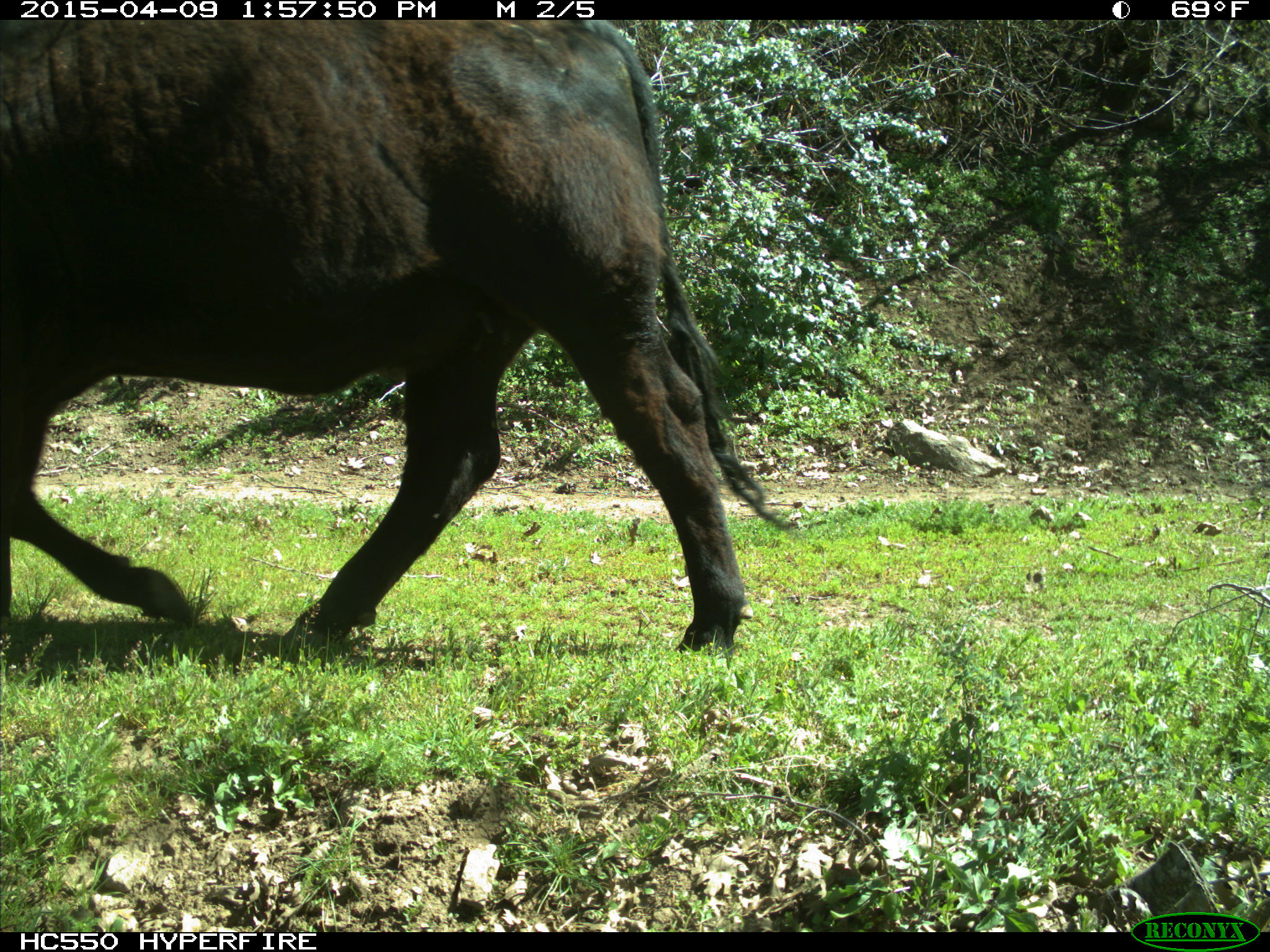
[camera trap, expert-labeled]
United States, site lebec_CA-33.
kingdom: Animalia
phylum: Chordata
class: Mammalia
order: Artiodactyla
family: Bovidae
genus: Bos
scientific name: Bos taurus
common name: domestic cow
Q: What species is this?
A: Bos taurus (domestic cow).